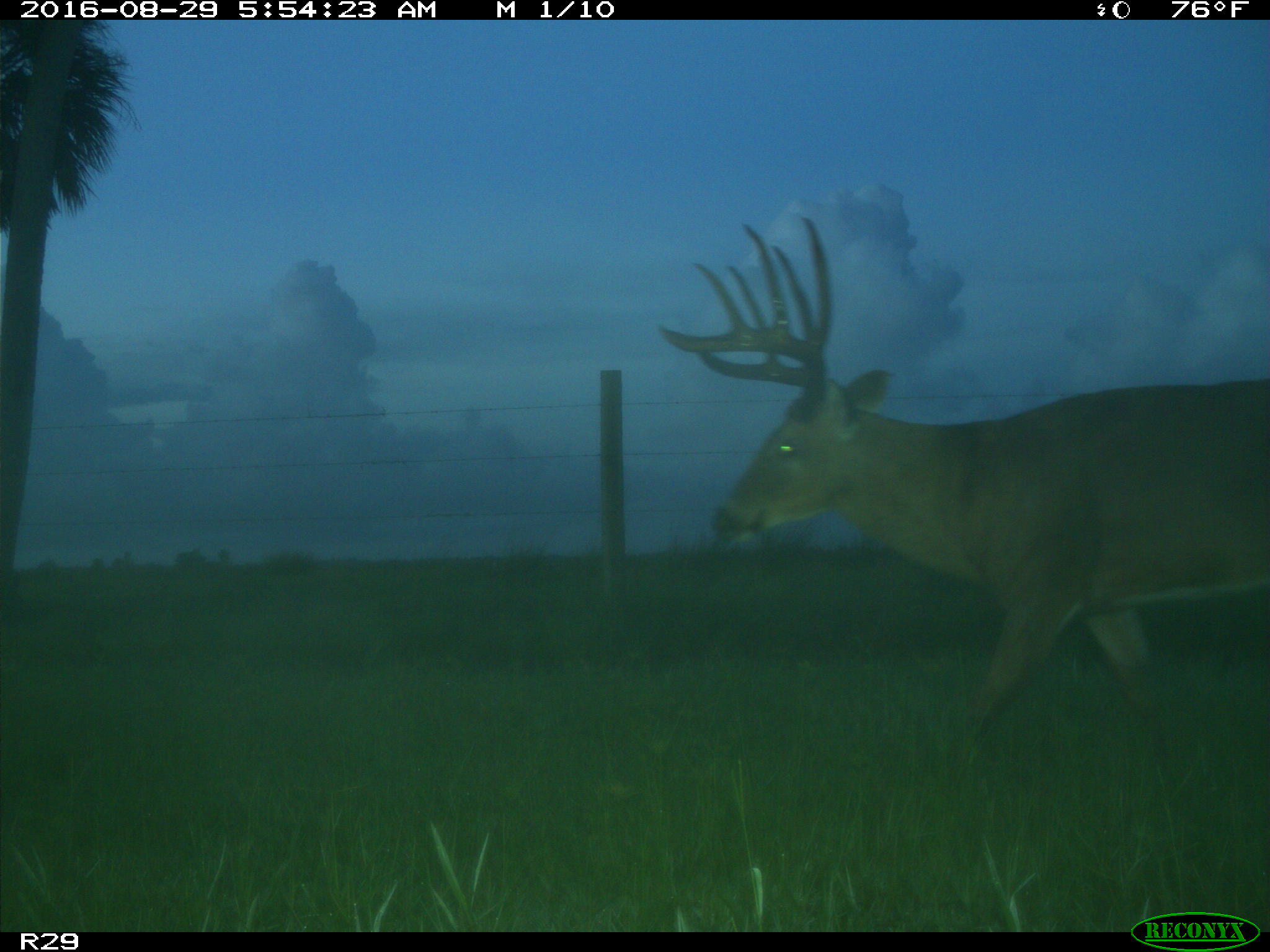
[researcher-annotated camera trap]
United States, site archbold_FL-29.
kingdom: Animalia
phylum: Chordata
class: Mammalia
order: Artiodactyla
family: Cervidae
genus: Odocoileus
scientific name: Odocoileus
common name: deer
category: unidentified deer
Unidentified deer (deer) (Odocoileus).